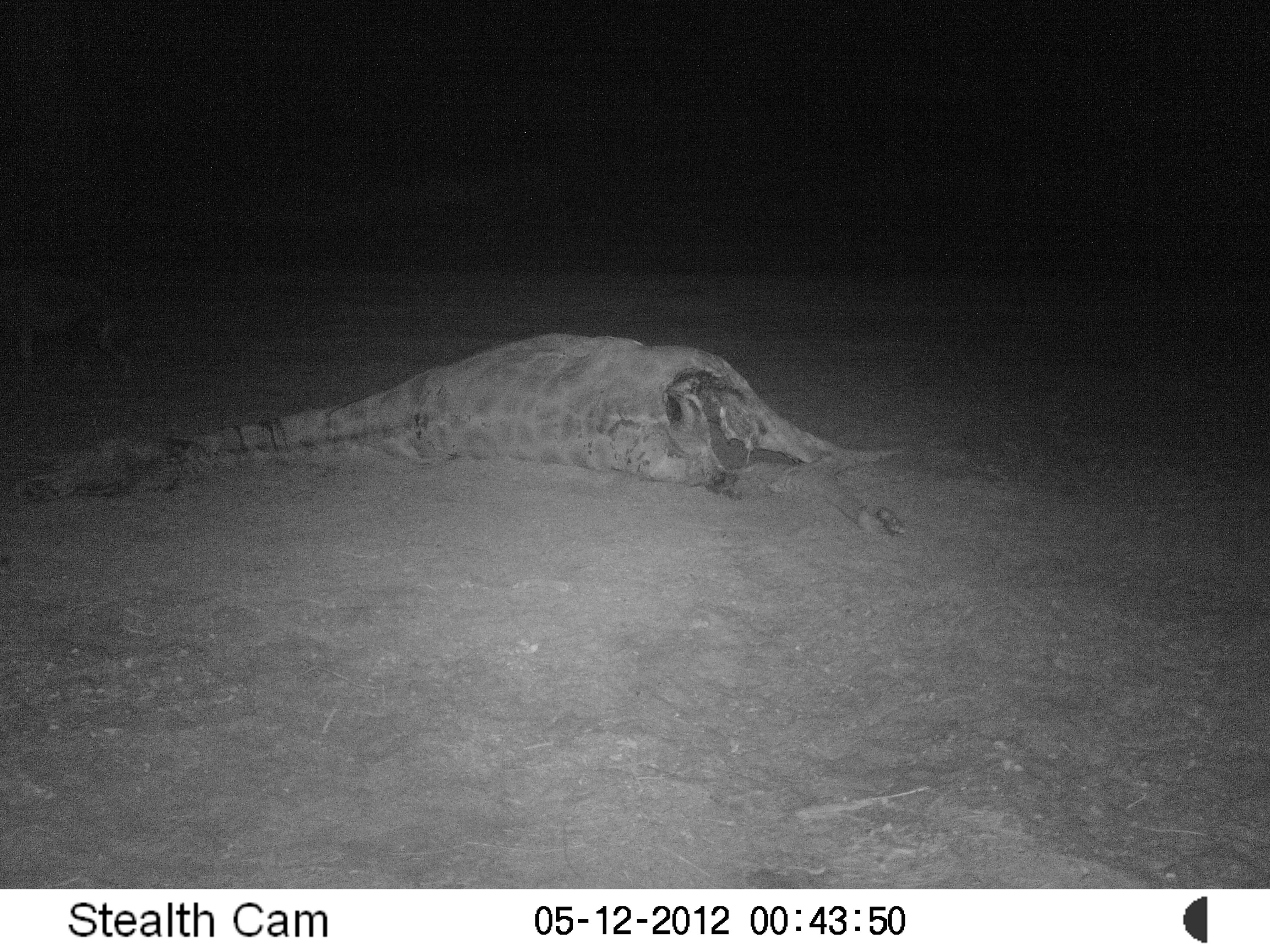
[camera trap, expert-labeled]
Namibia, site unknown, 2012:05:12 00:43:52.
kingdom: Animalia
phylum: Chordata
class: Mammalia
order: Carnivora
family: Hyaenidae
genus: Parahyaena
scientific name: Parahyaena brunnea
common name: brown hyena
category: hyaena brunnea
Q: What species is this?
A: Hyaena brunnea (brown hyena) (Parahyaena brunnea).